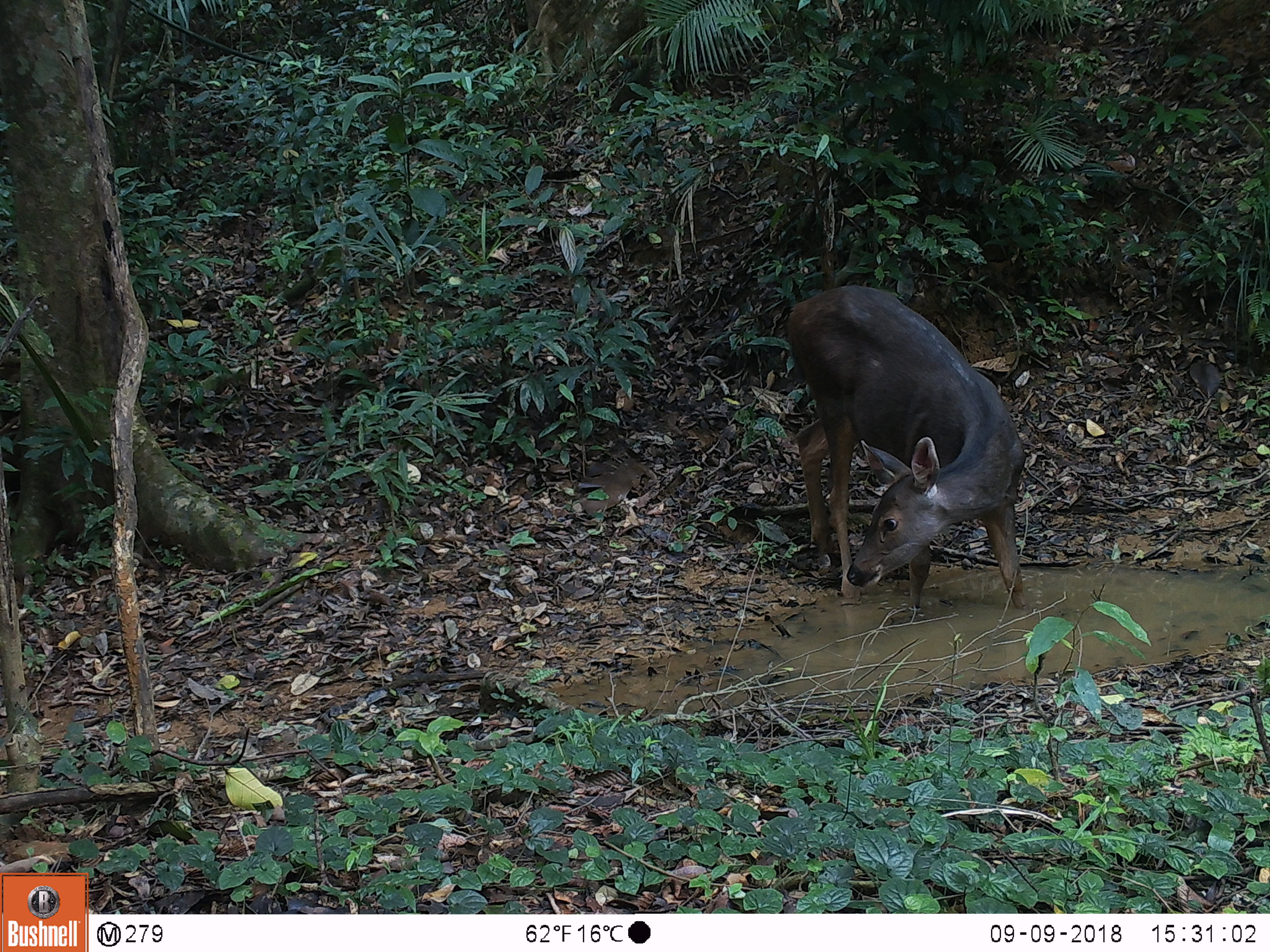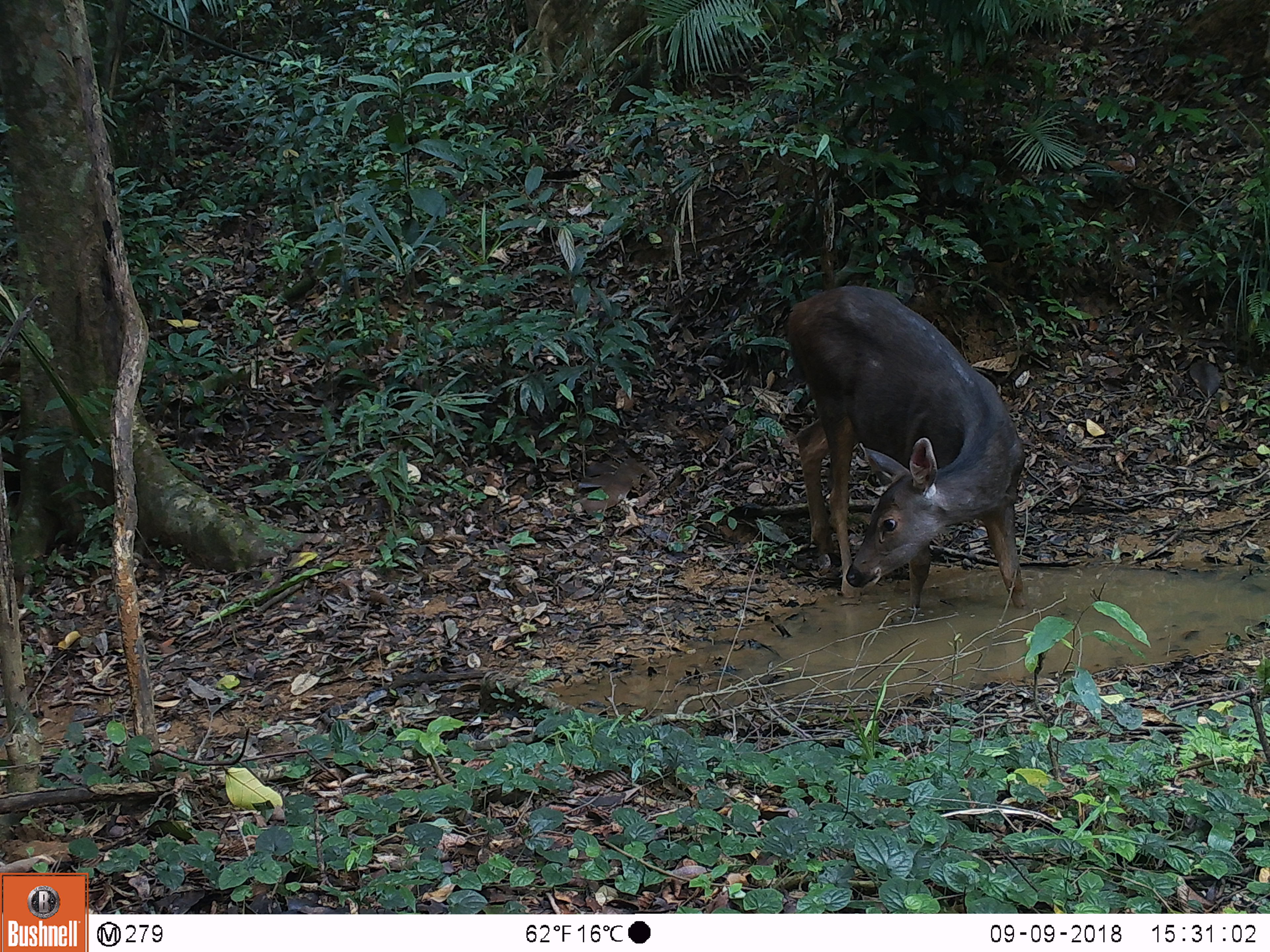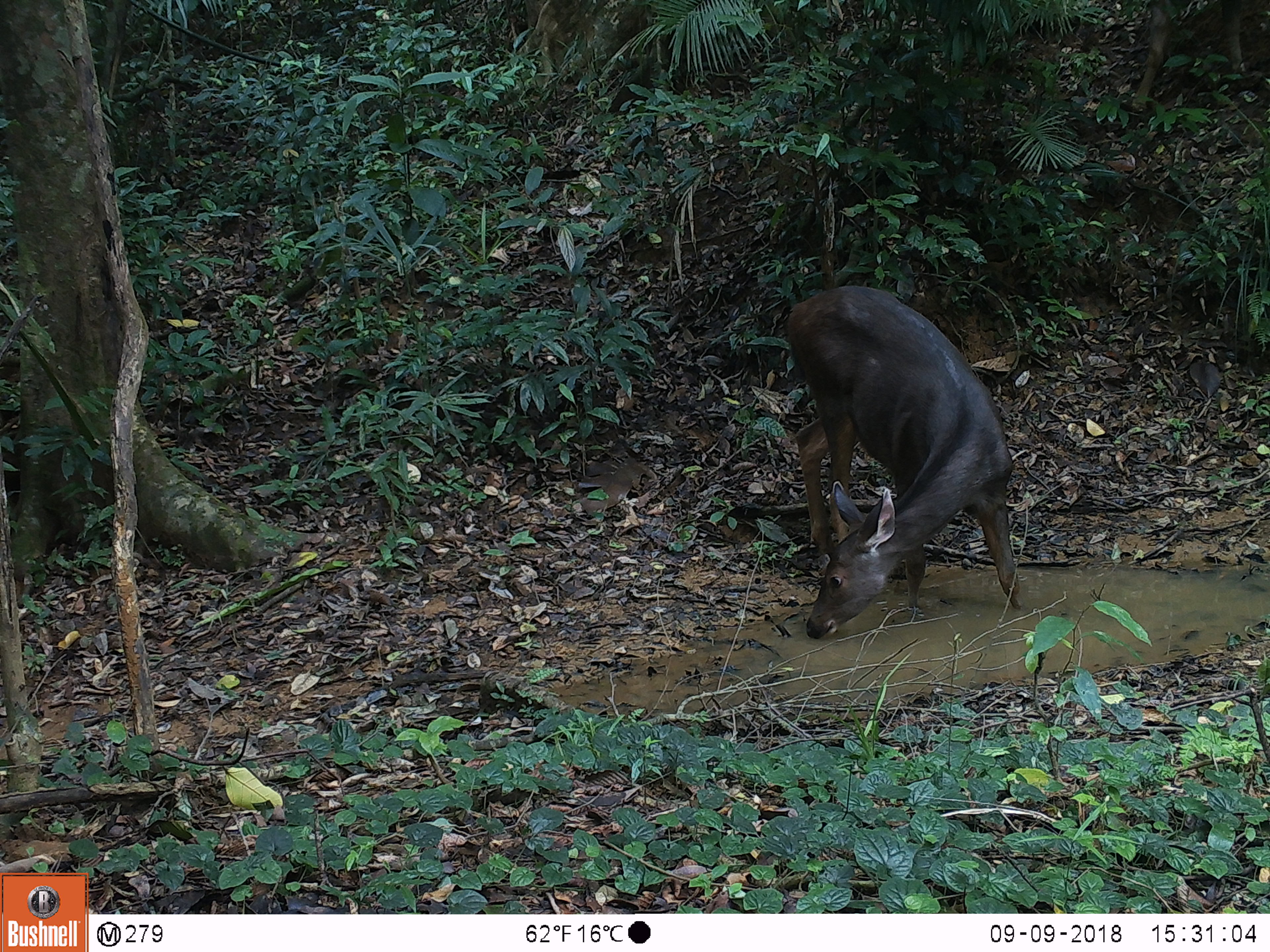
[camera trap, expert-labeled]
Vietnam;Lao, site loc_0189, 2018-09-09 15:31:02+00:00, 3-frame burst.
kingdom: Animalia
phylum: Chordata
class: Mammalia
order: Artiodactyla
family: Cervidae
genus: Rusa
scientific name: Rusa unicolor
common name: sambar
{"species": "sambar (Rusa unicolor)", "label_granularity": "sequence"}